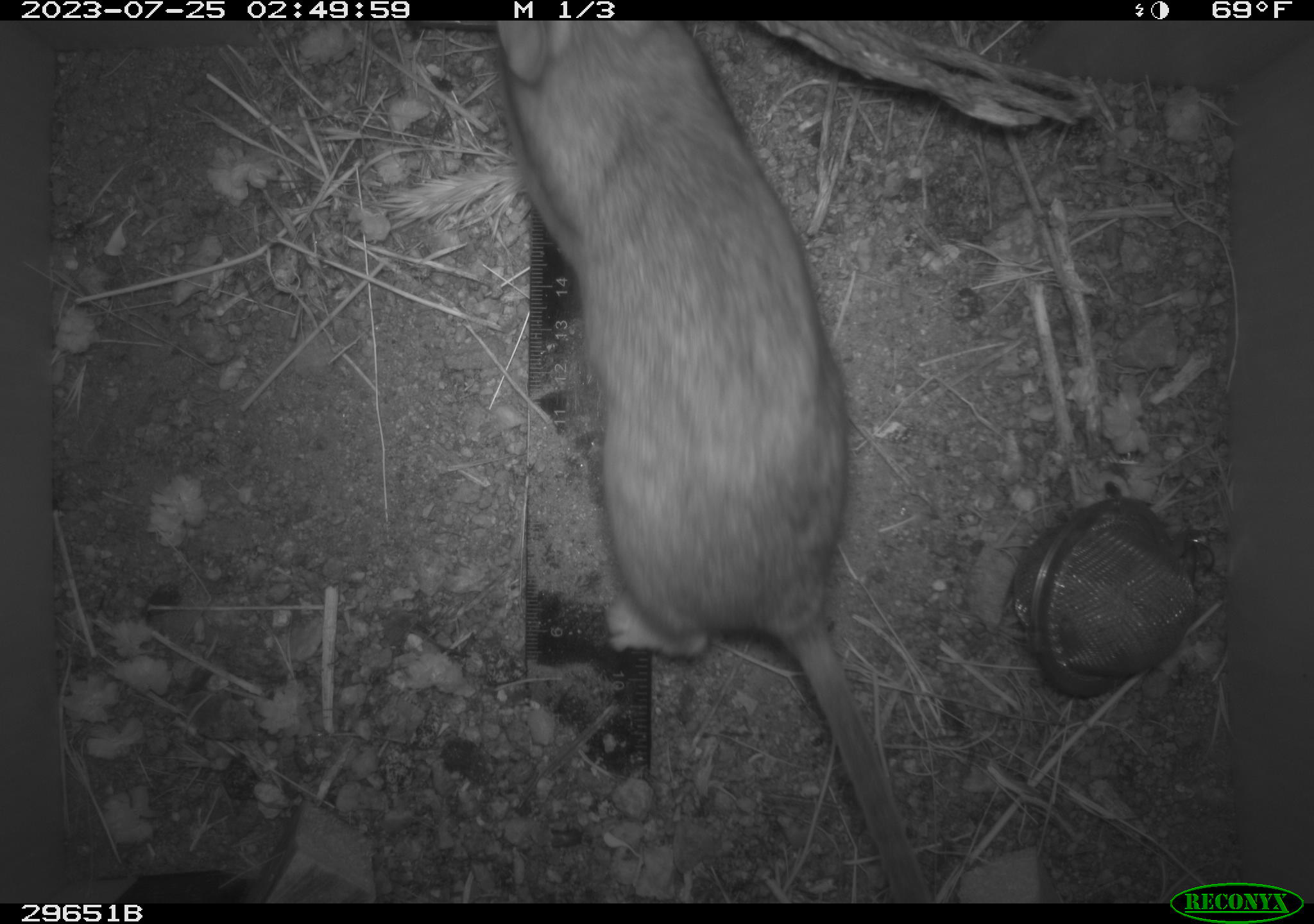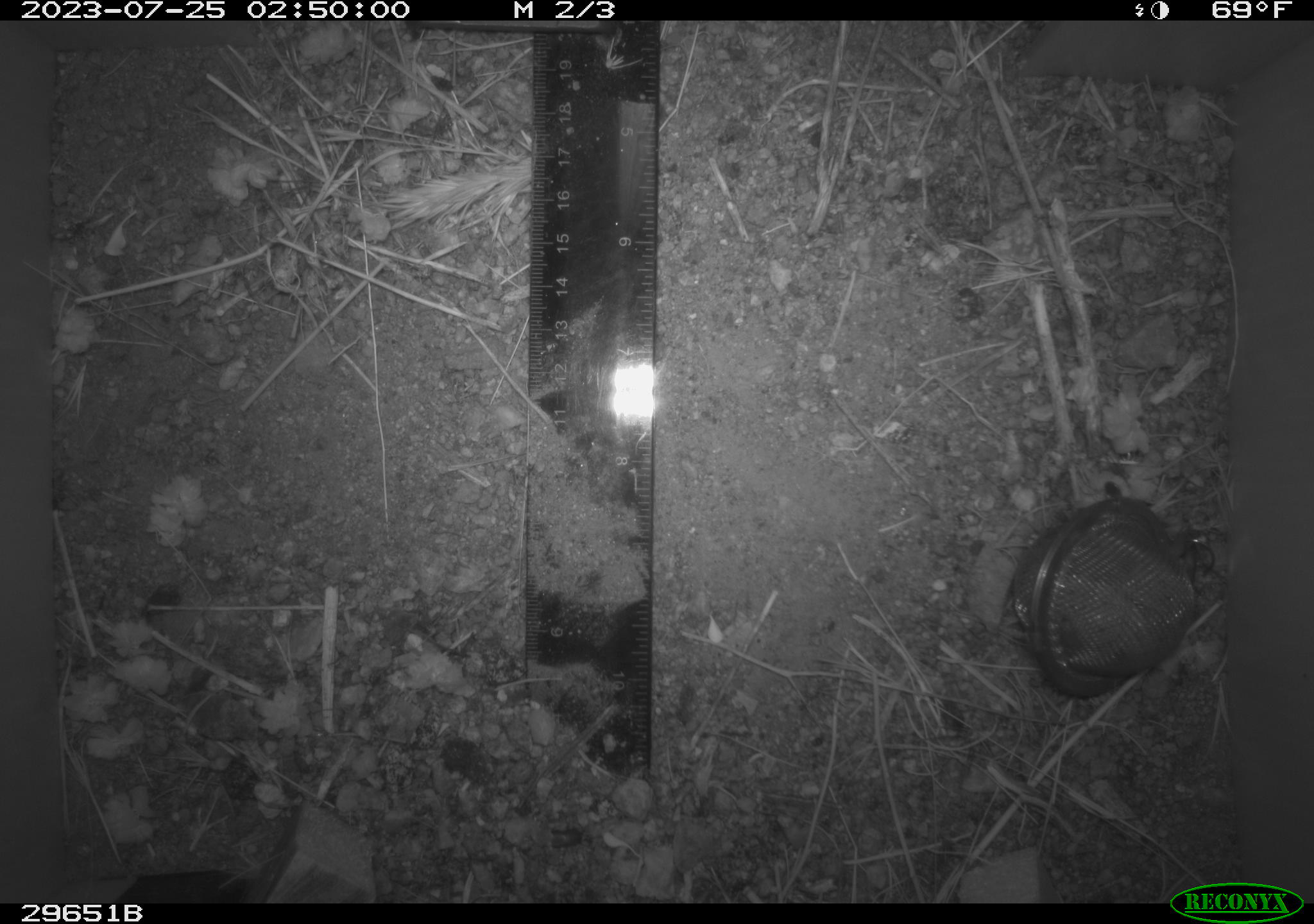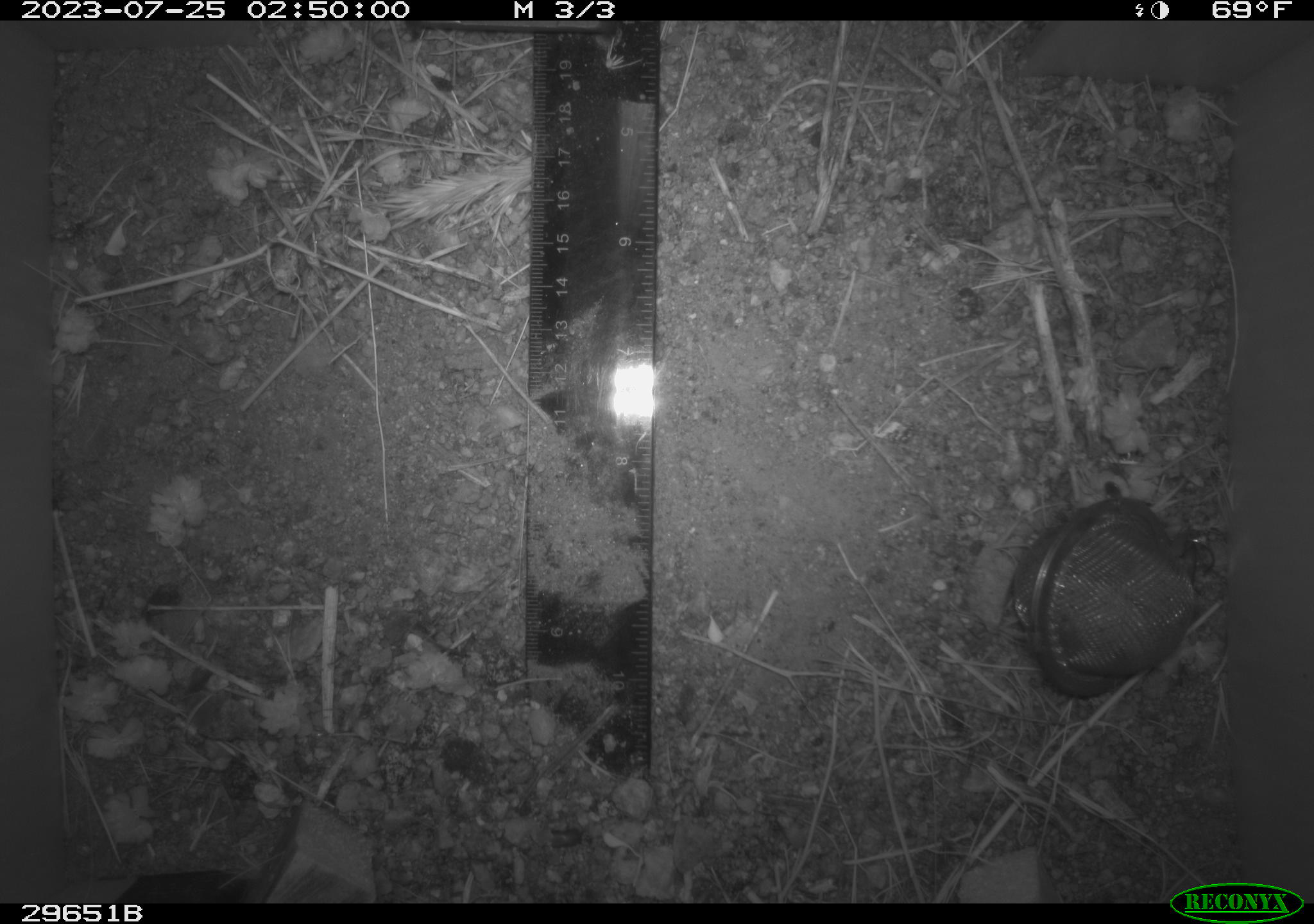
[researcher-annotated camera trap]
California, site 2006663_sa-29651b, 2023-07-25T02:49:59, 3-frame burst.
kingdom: Animalia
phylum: Chordata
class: Mammalia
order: Rodentia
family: Cricetidae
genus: Neotoma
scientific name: Neotoma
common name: pack rat or woodrat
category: neotoma species